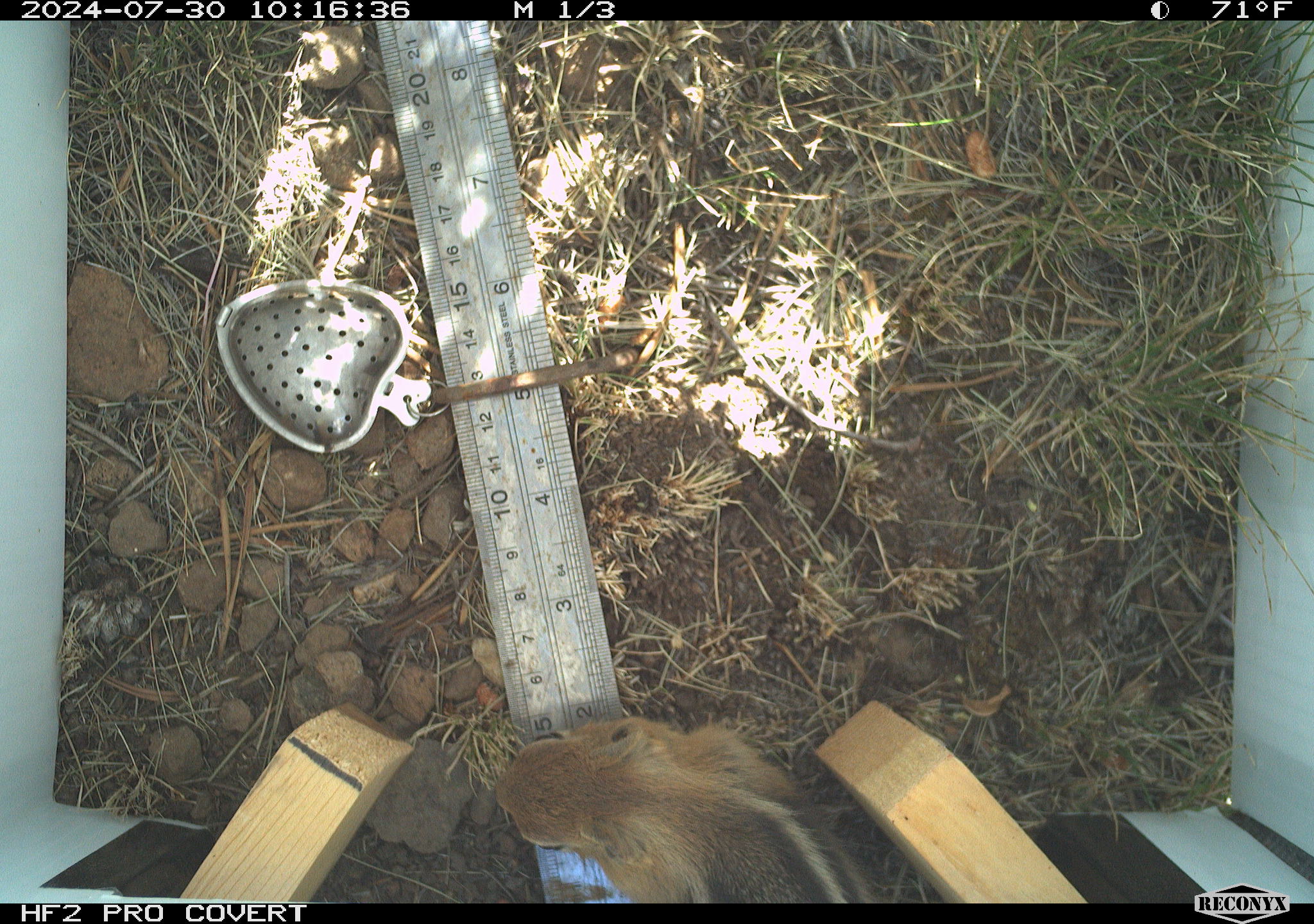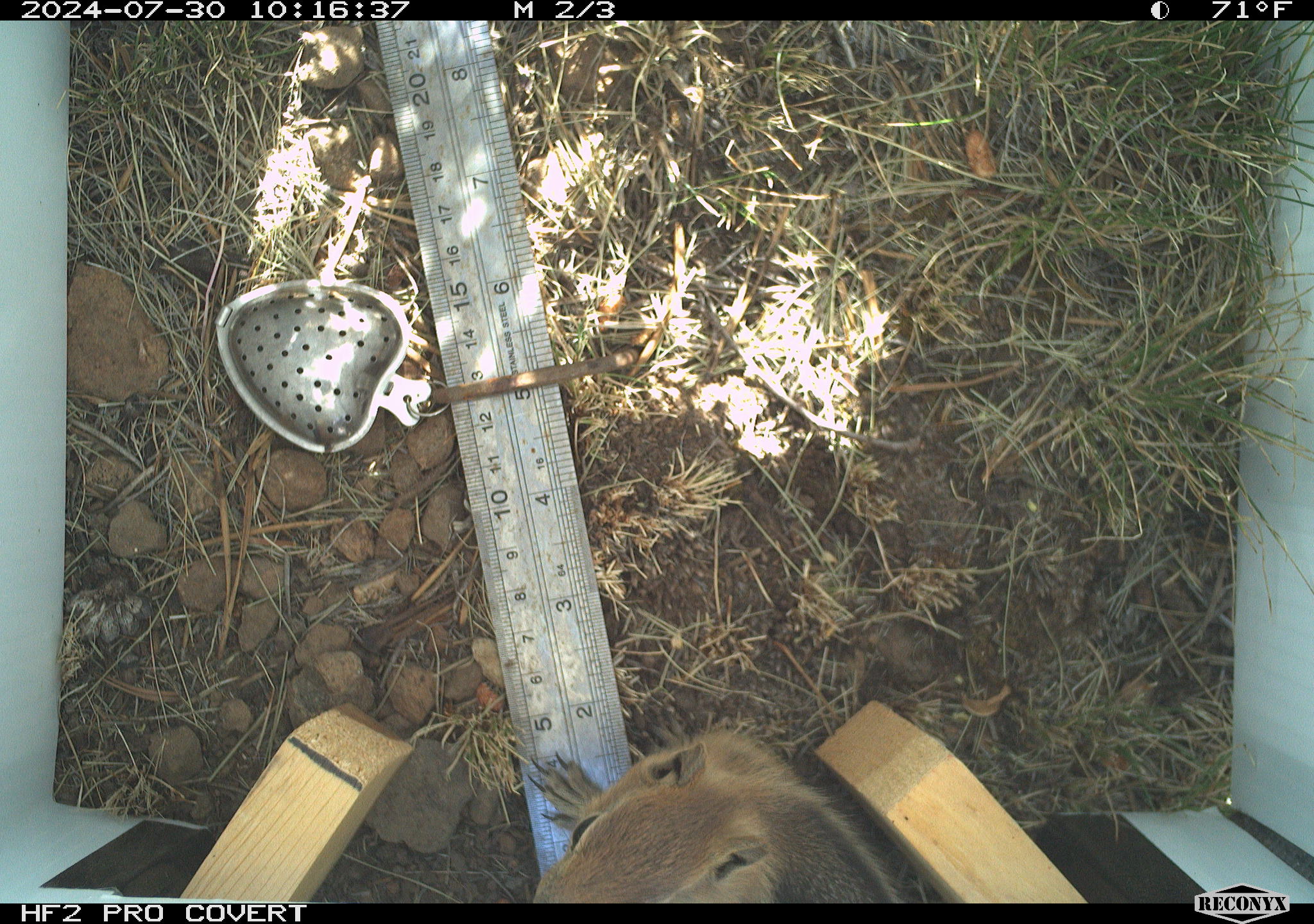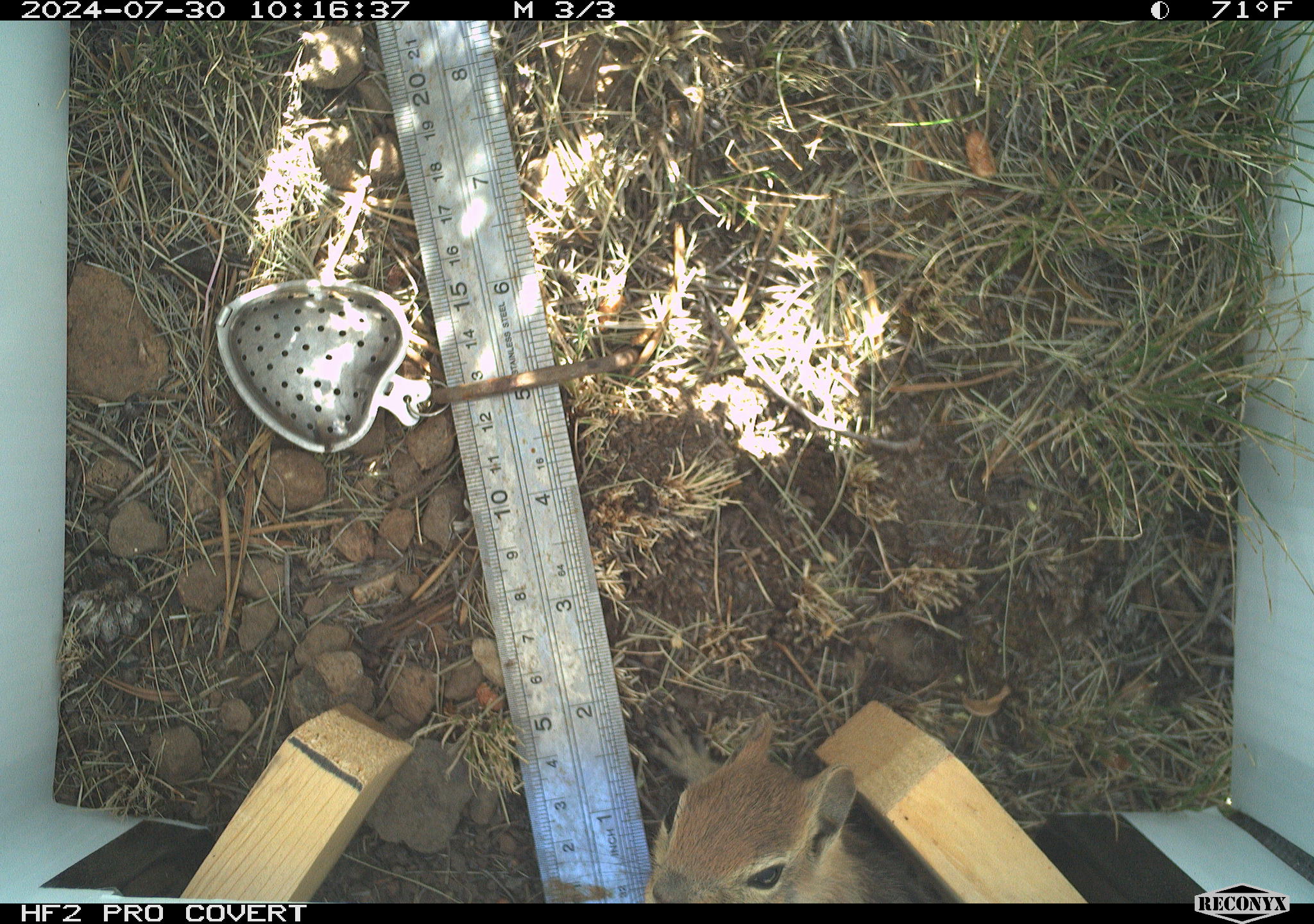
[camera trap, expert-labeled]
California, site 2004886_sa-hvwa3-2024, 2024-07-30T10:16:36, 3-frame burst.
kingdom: Animalia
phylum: Chordata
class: Mammalia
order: Rodentia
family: Sciuridae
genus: Callospermophilus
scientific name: Callospermophilus lateralis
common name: golden mantled ground squirrel